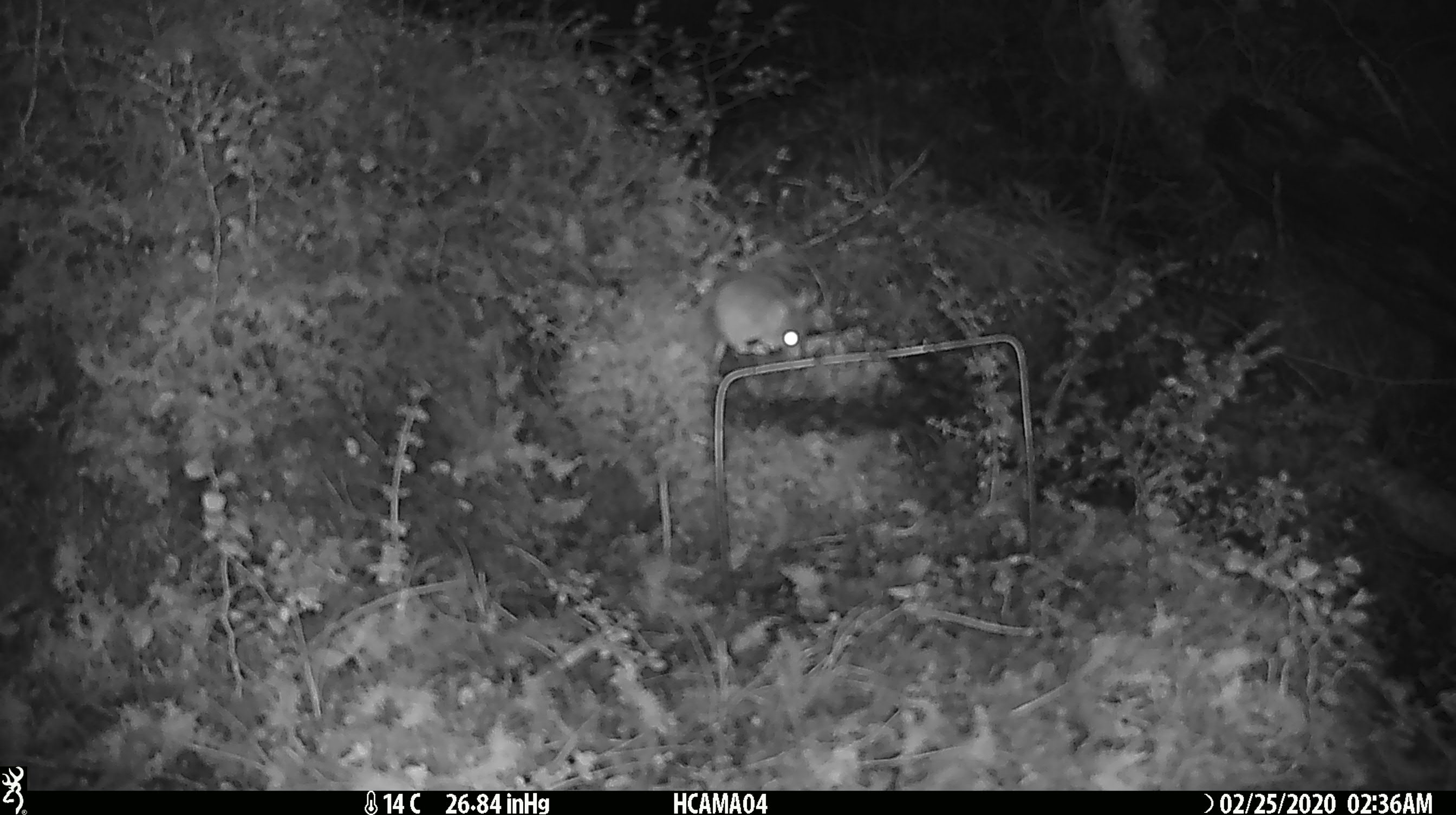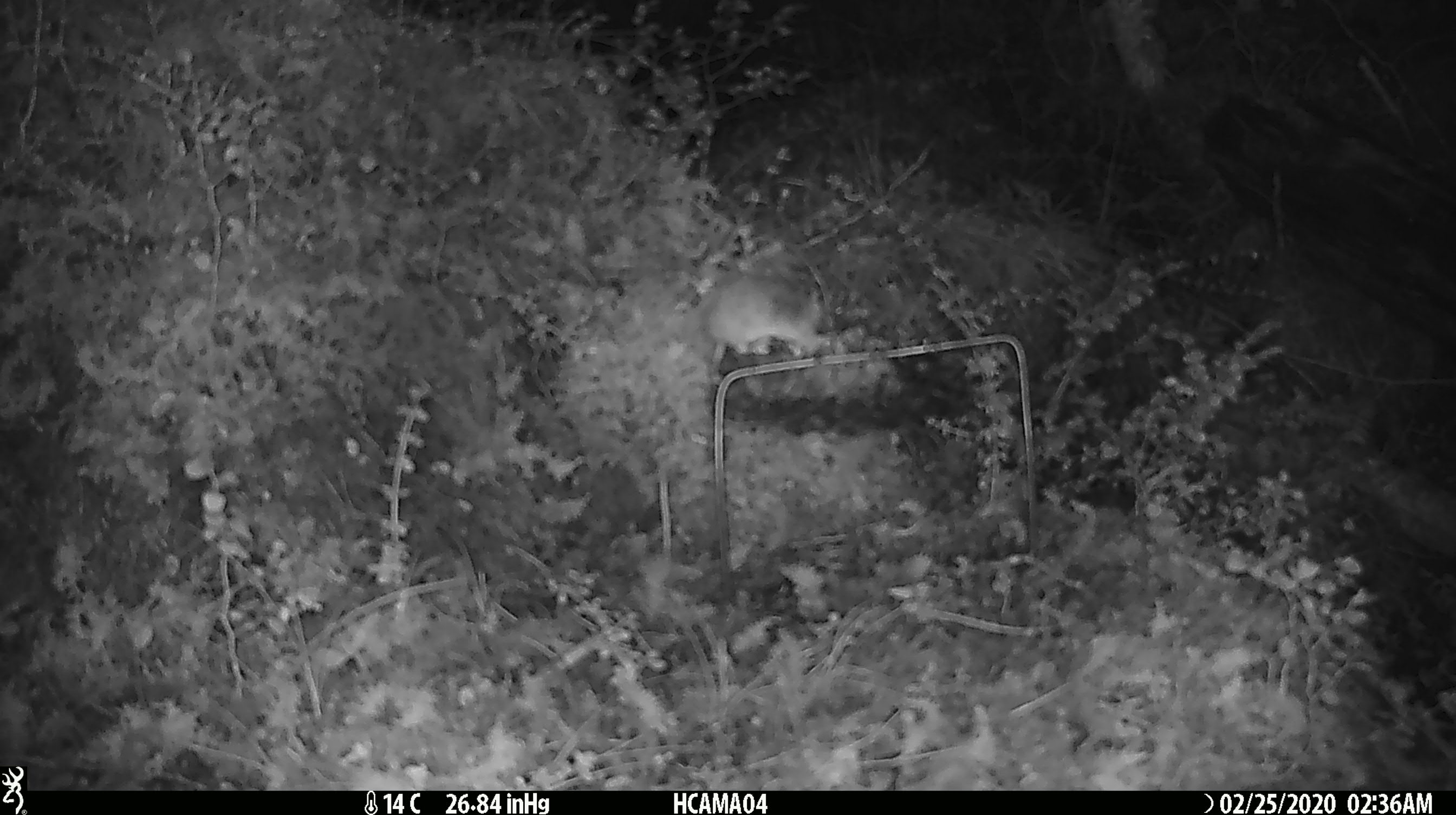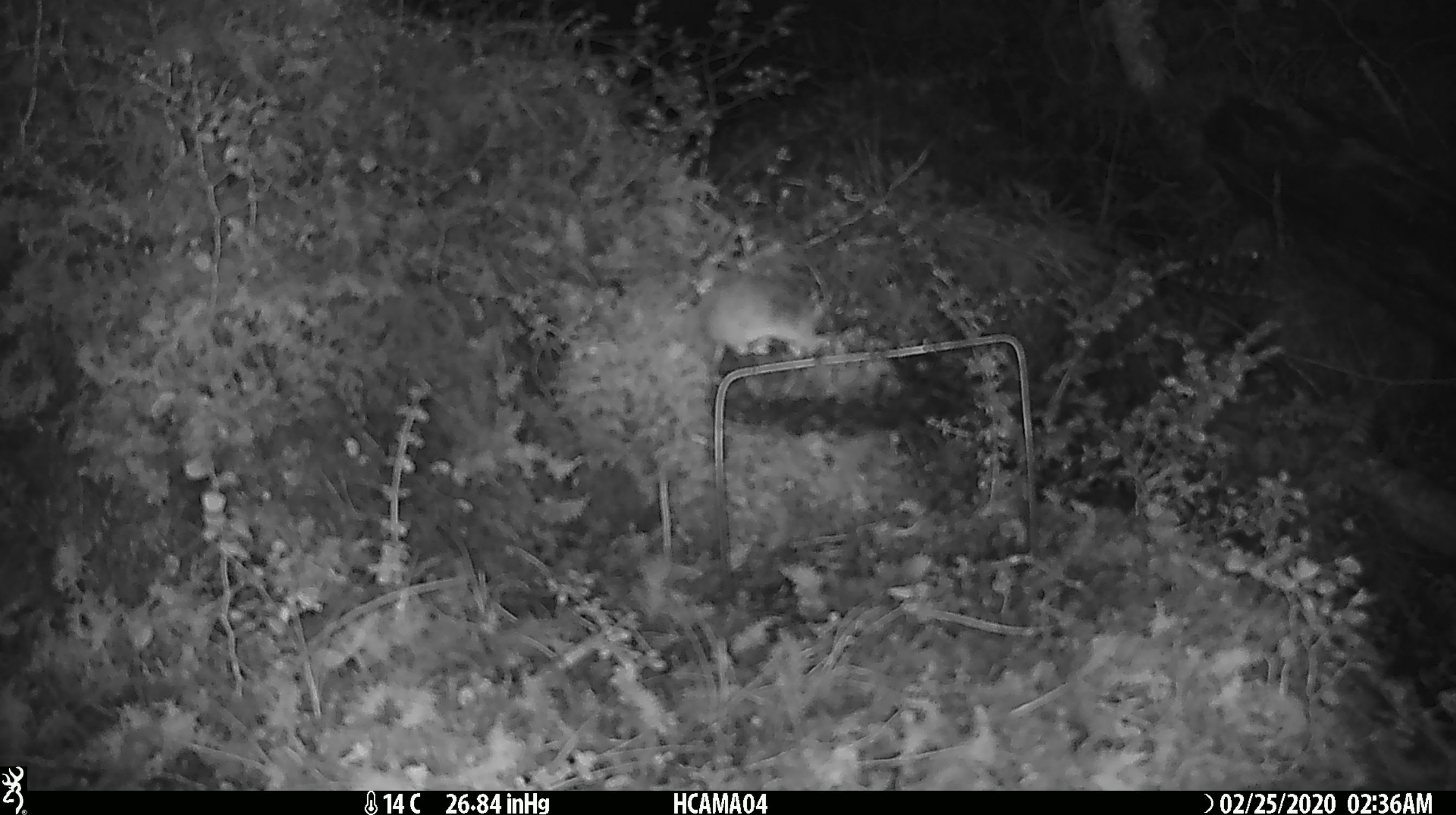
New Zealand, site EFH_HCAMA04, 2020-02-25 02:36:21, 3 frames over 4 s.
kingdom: Animalia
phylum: Chordata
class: Mammalia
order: Rodentia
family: Muridae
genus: Mus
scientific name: Mus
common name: mouse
Mouse (Mus).